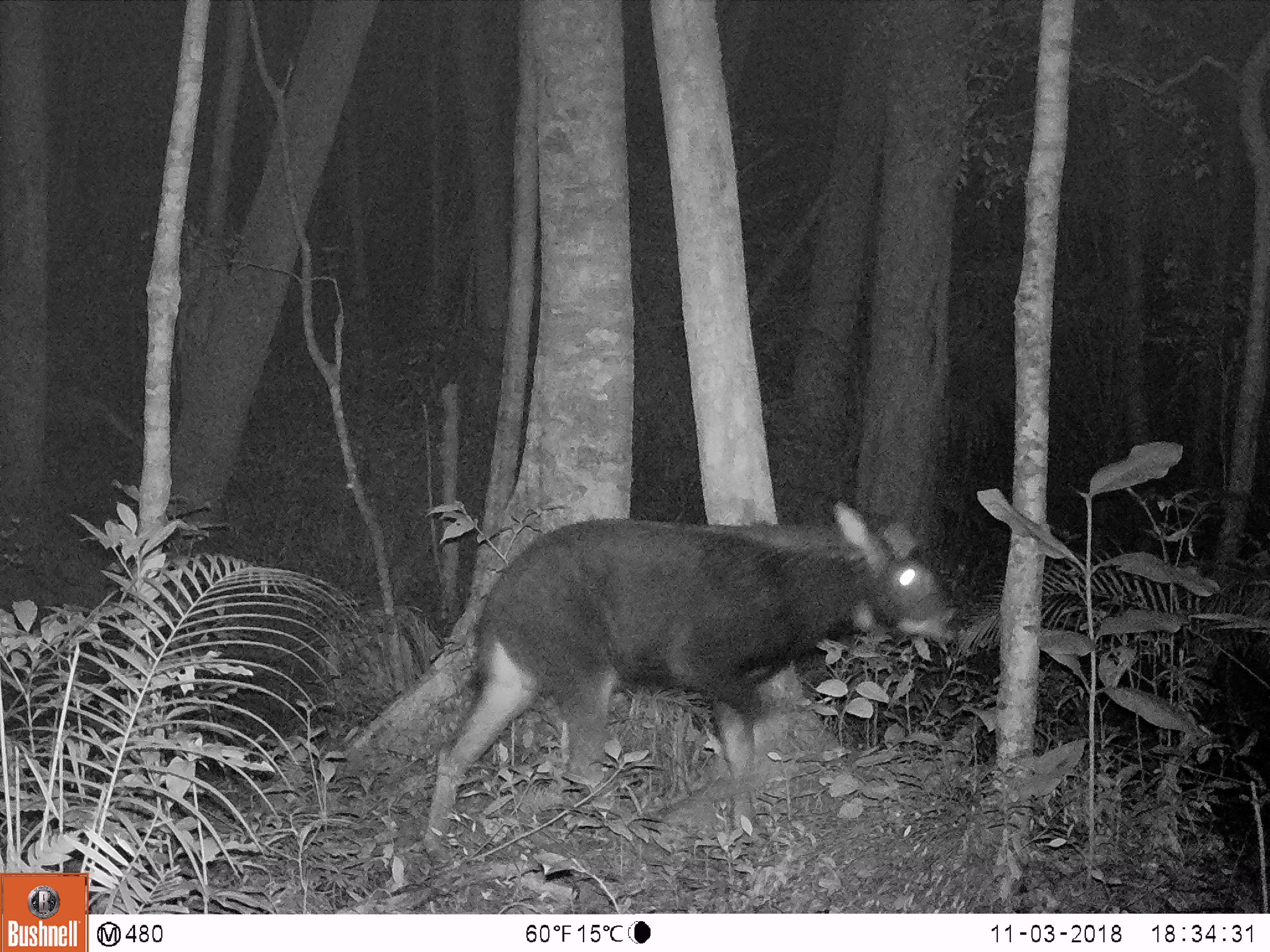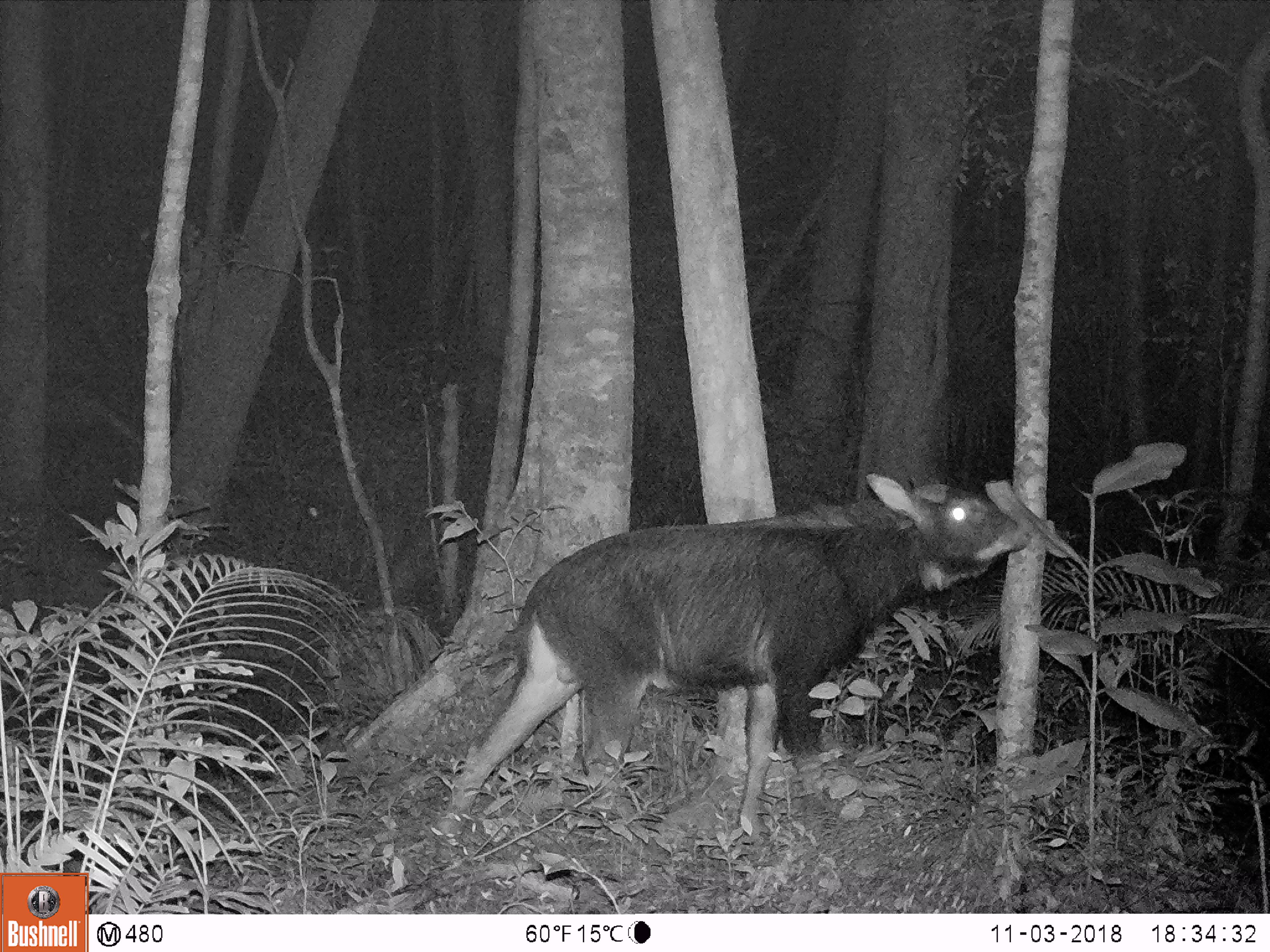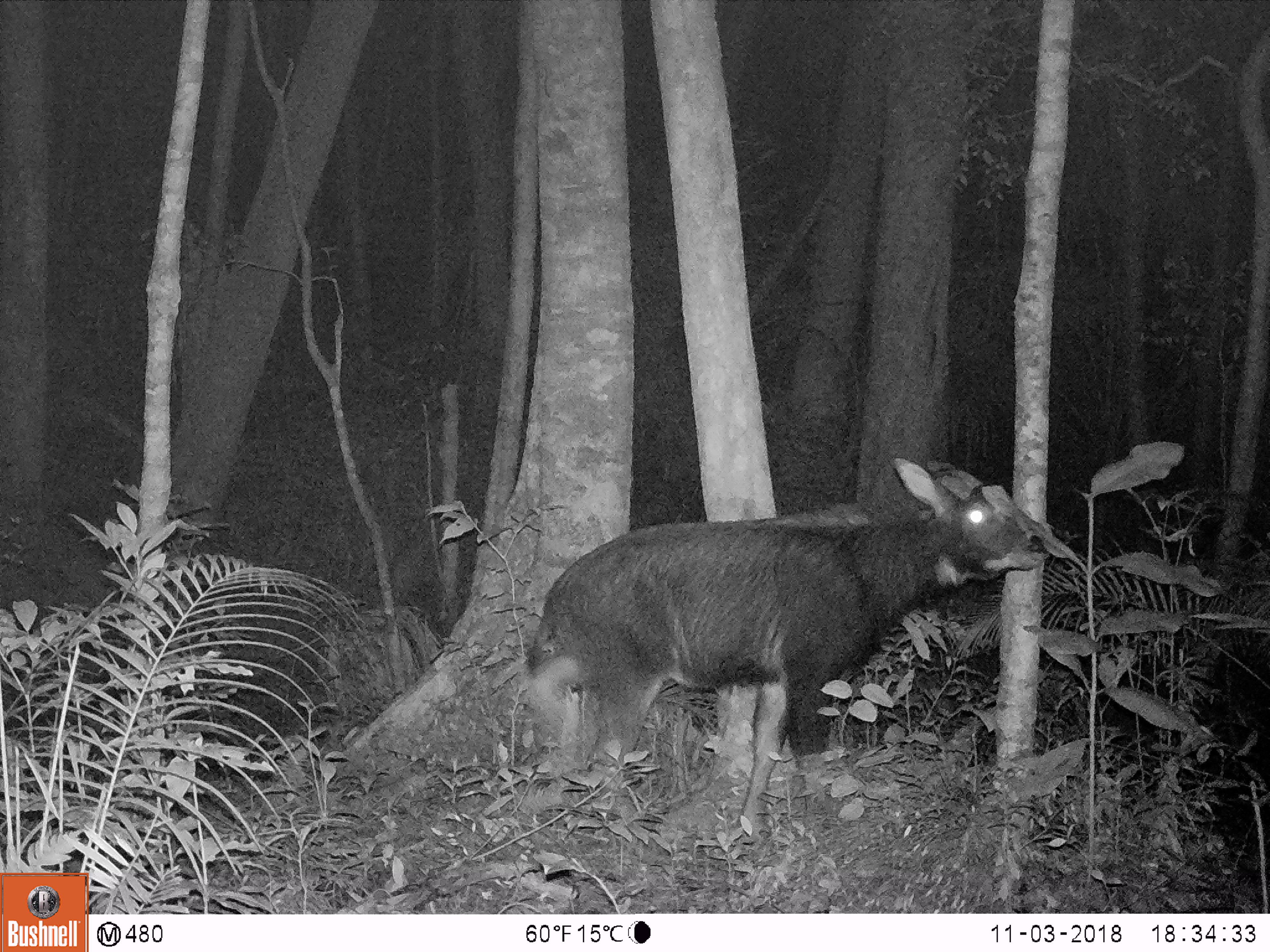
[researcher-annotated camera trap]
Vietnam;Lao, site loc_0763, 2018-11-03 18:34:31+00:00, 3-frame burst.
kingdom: Animalia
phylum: Chordata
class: Mammalia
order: Artiodactyla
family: Bovidae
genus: Capricornis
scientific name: Capricornis sumatraensis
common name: chinese serow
Chinese serow (Capricornis sumatraensis). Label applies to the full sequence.